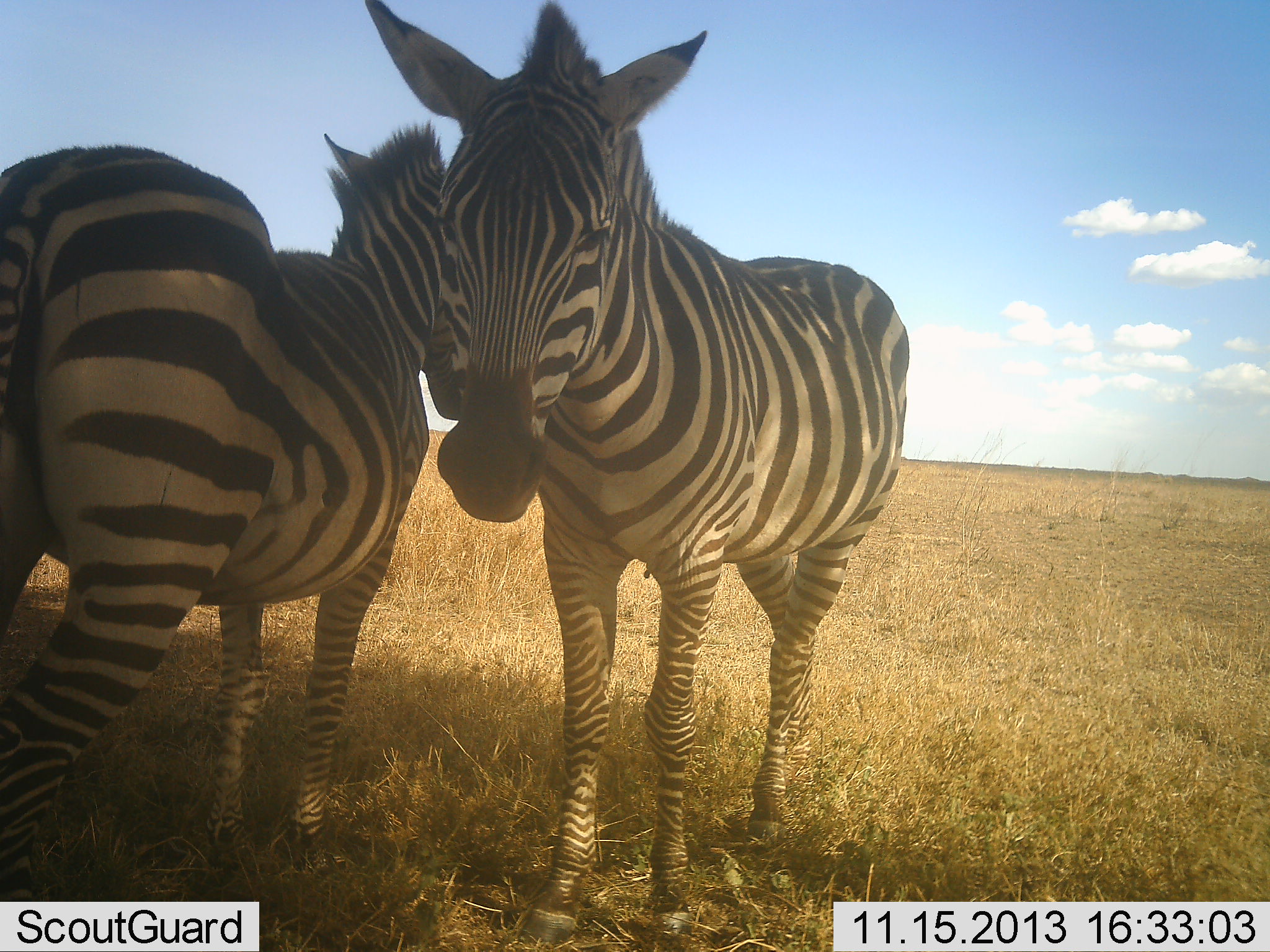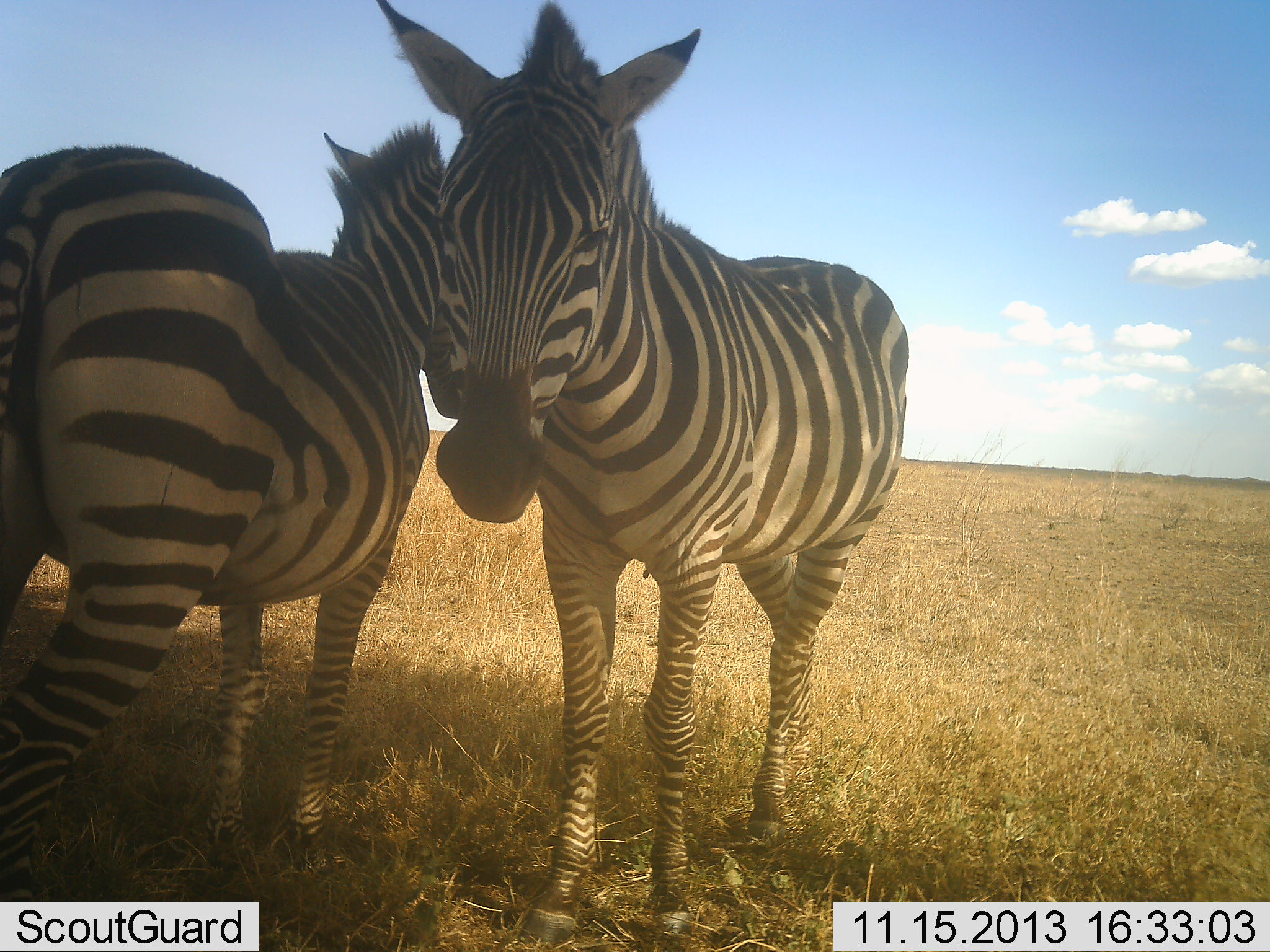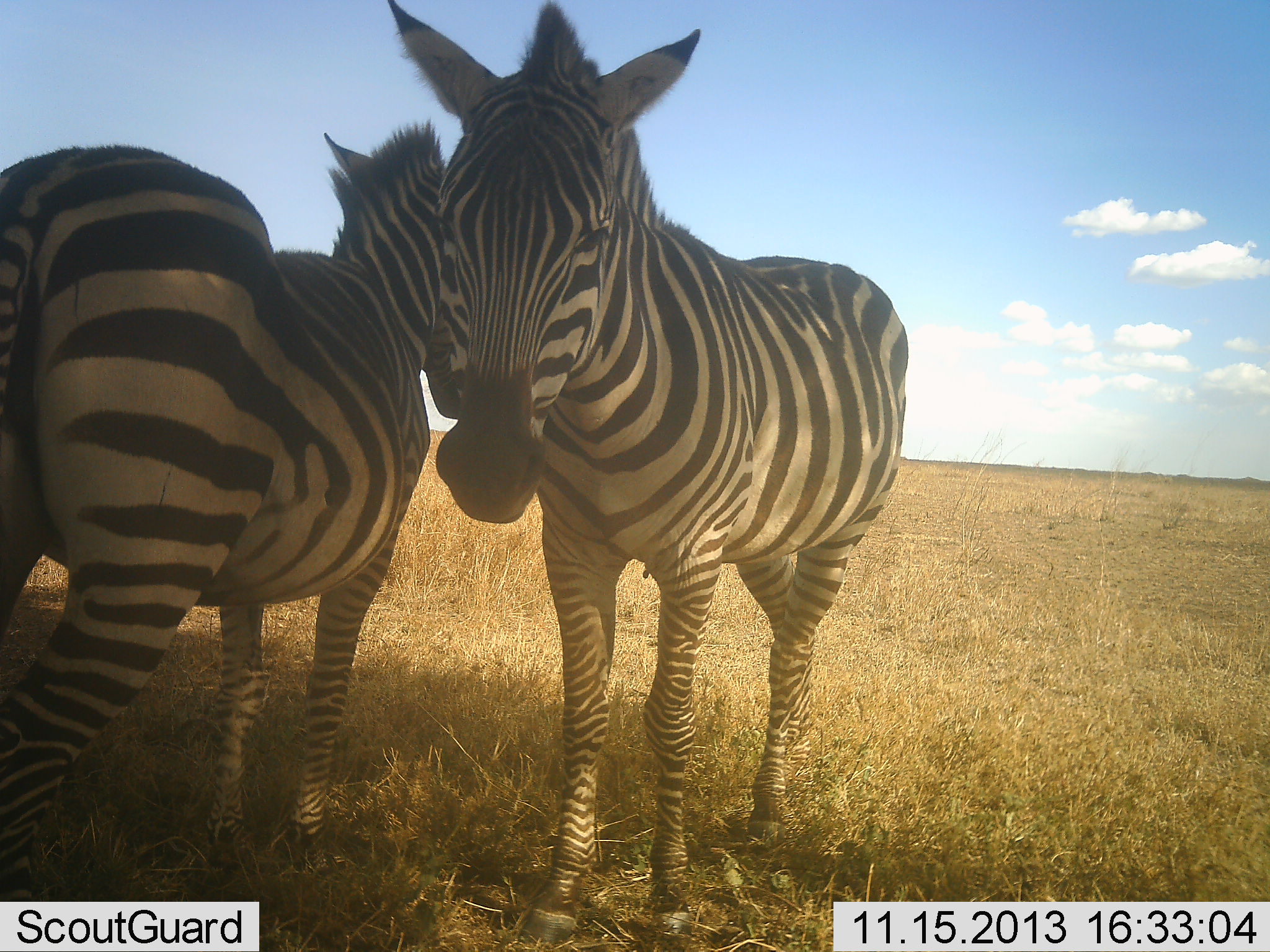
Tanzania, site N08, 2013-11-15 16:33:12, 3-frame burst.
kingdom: Animalia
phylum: Chordata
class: Mammalia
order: Perissodactyla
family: Equidae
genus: Equus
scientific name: Equus quagga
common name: plains zebra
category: zebra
Zebra (plains zebra) (Equus quagga), count 2. Behavior (volunteer vote fractions): standing 91%, resting 18%, moving 0%, interacting 14%. Young present (vote fraction): 0%. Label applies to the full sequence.